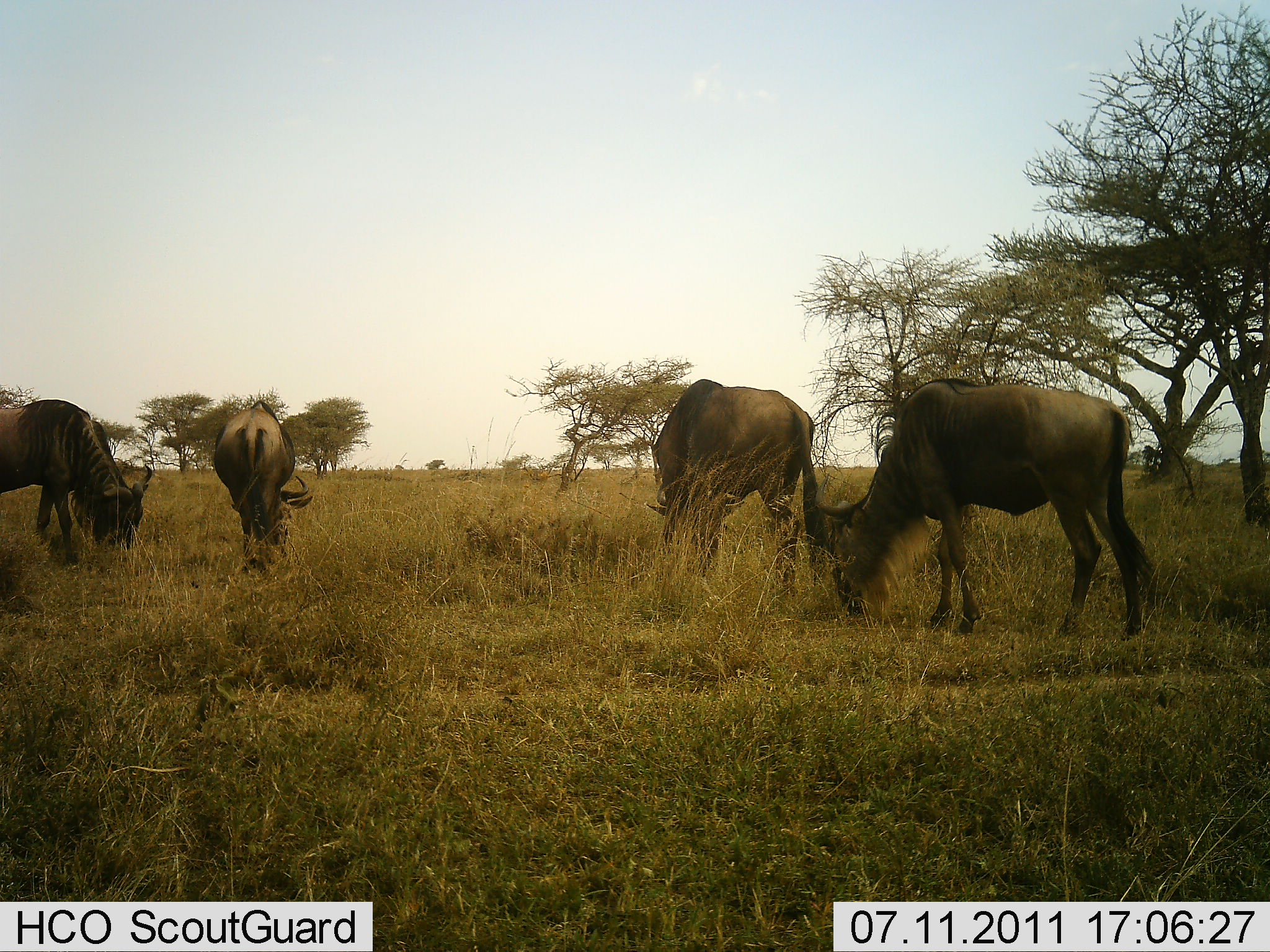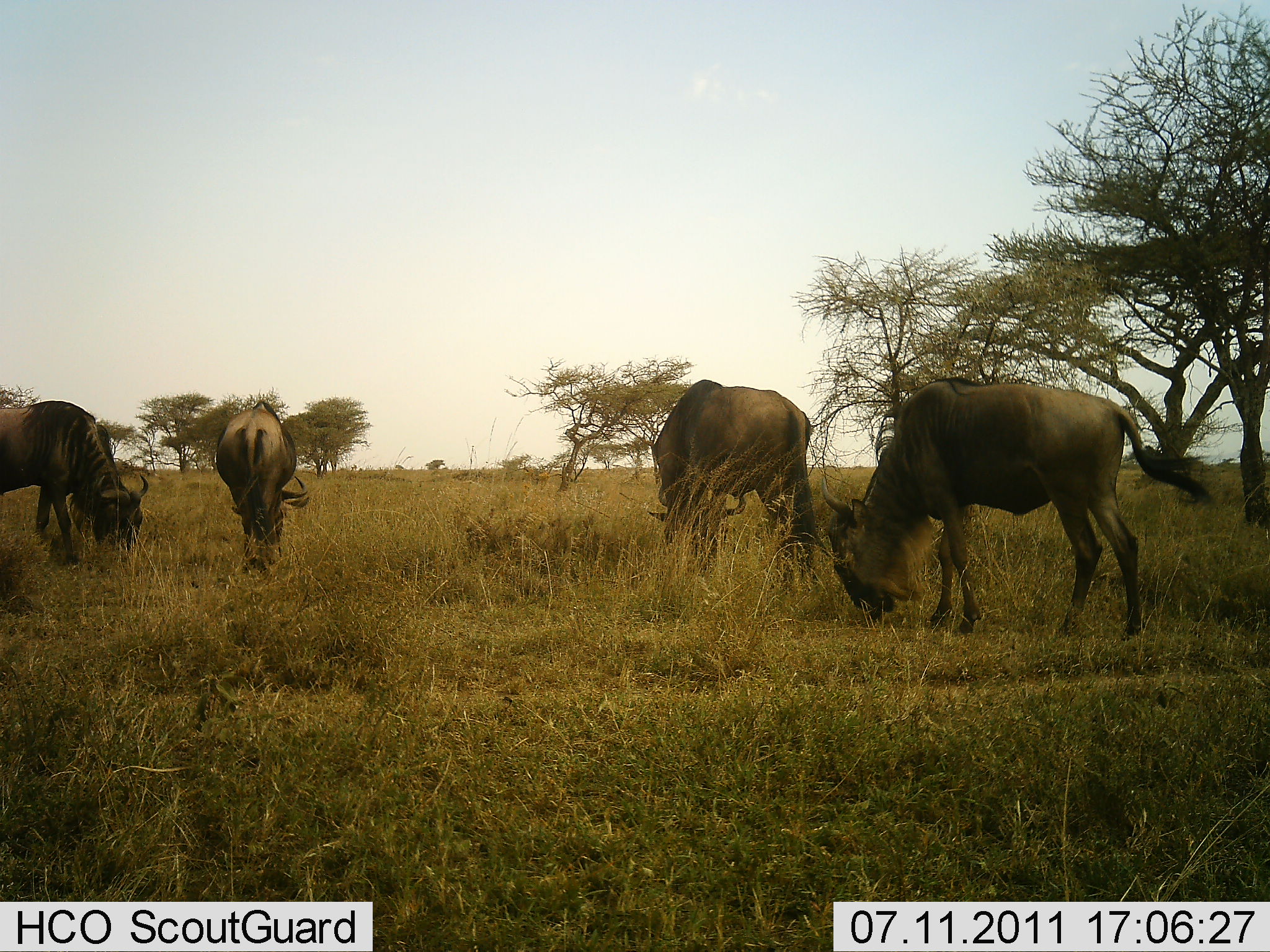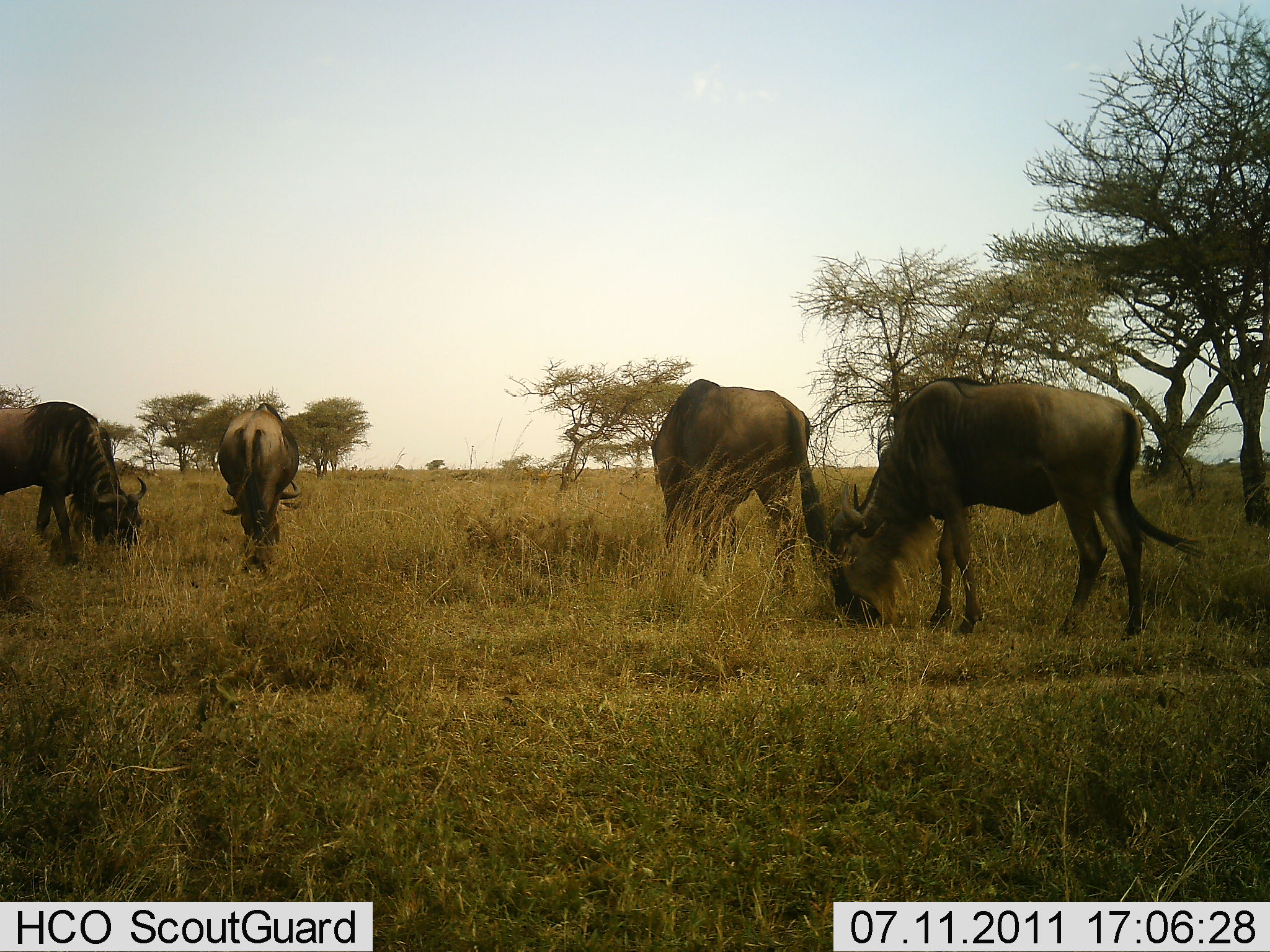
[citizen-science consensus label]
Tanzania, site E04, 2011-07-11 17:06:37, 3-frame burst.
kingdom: Animalia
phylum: Chordata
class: Mammalia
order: Artiodactyla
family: Bovidae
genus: Connochaetes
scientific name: Connochaetes taurinus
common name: blue wildebeest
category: wildebeest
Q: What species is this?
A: Wildebeest (blue wildebeest) (Connochaetes taurinus).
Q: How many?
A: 4.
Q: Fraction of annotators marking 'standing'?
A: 8%.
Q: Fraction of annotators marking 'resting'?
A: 0%.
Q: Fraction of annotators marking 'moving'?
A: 0%.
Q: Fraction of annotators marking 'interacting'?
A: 0%.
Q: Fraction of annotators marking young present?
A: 0%.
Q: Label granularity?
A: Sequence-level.